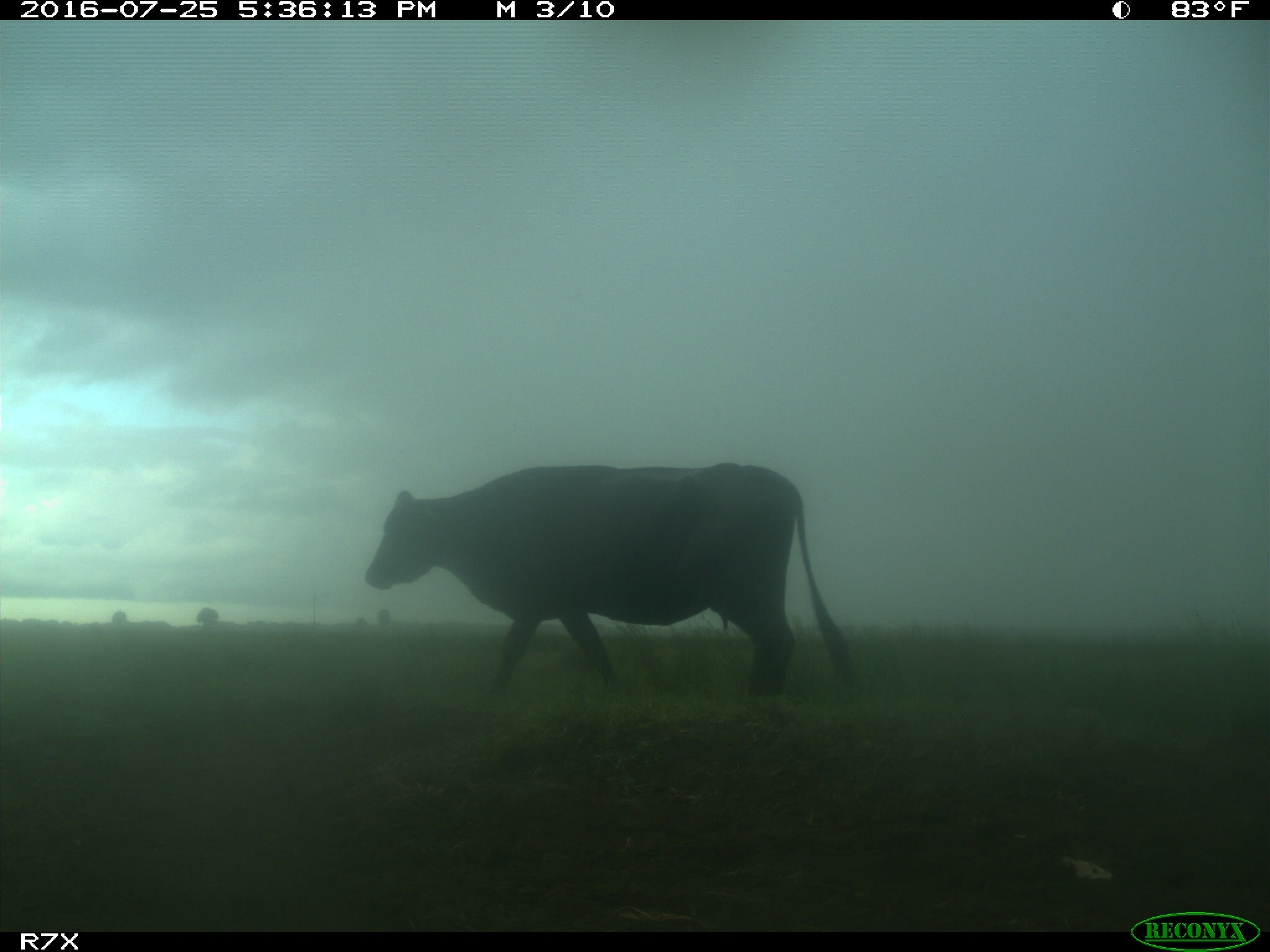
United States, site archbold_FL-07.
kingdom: Animalia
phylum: Chordata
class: Mammalia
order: Artiodactyla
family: Bovidae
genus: Bos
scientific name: Bos taurus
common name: domestic cow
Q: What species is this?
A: Bos taurus (domestic cow).